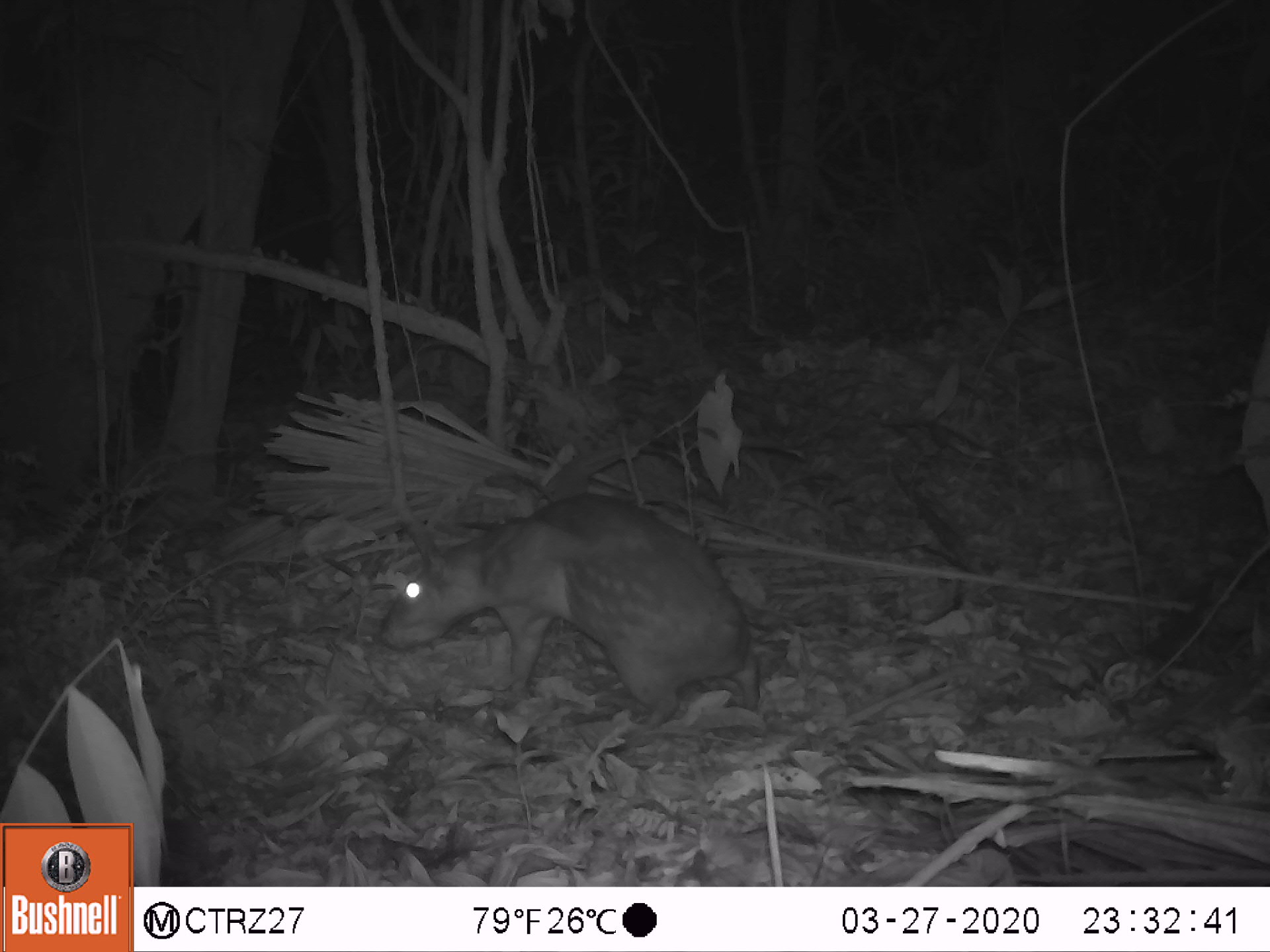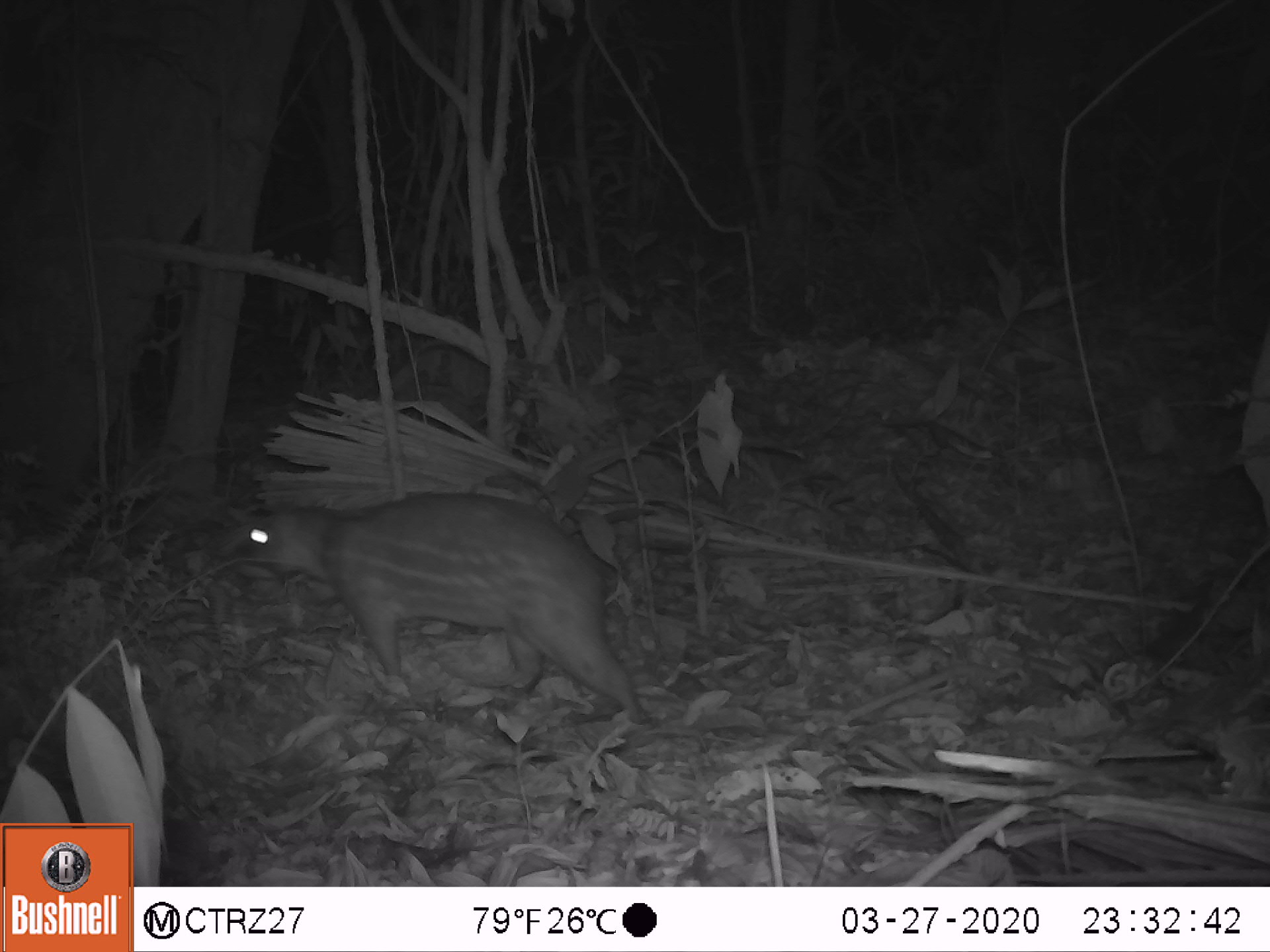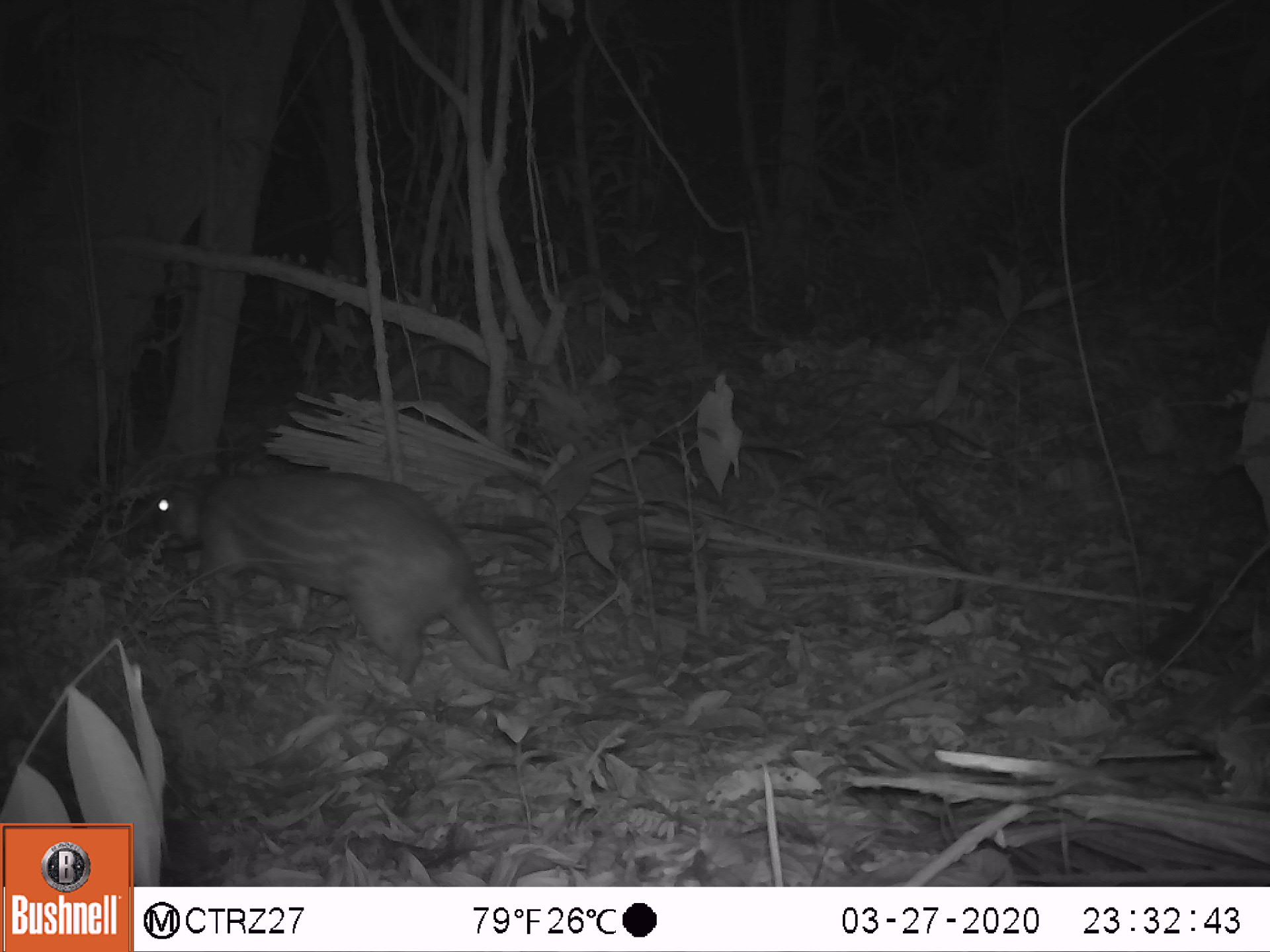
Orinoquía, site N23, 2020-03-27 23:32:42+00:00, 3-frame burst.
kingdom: Animalia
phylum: Chordata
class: Mammalia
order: Rodentia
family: Cuniculidae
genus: Cuniculus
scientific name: Cuniculus paca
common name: spotted paca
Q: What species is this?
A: Spotted paca (Cuniculus paca).